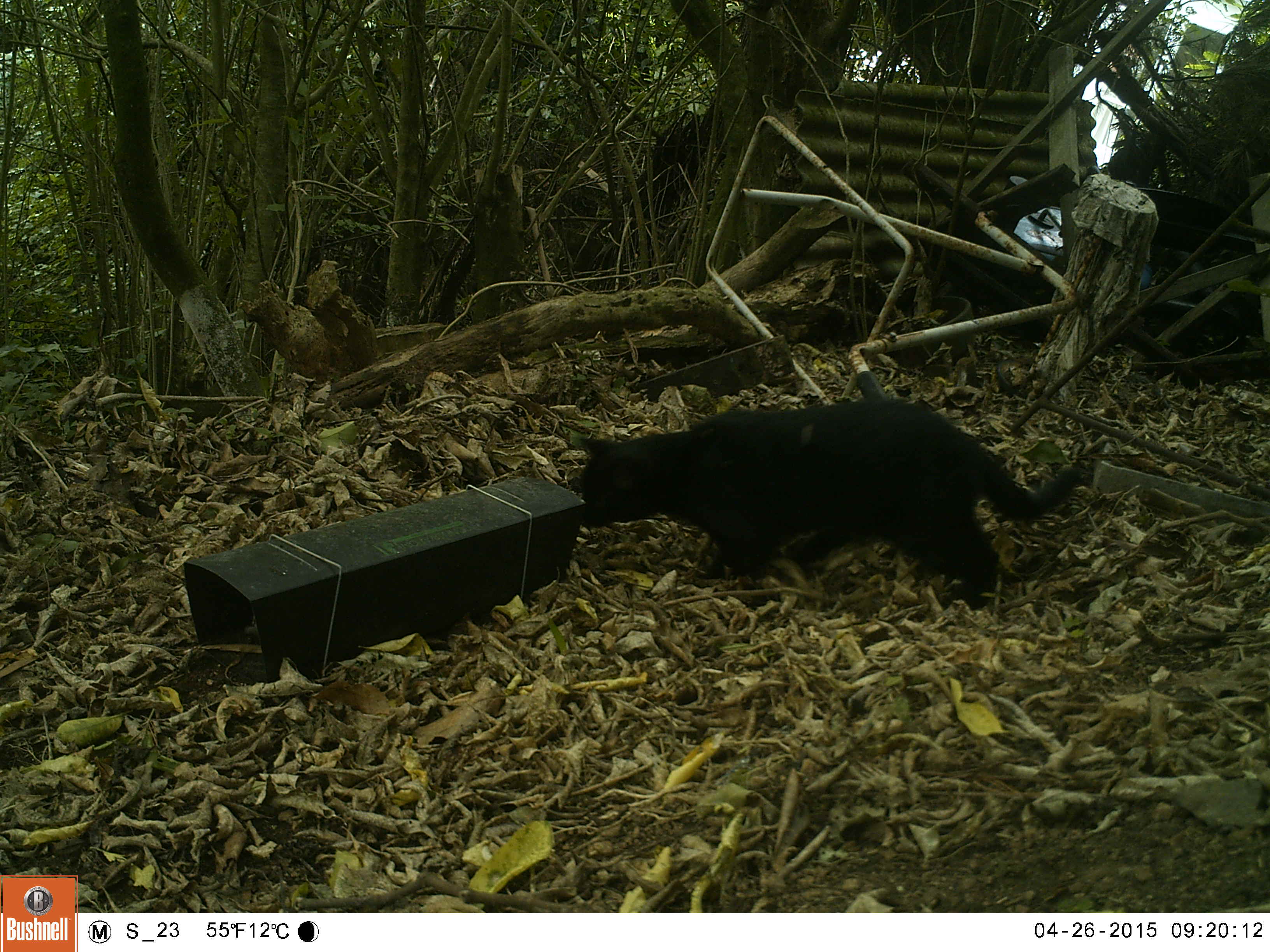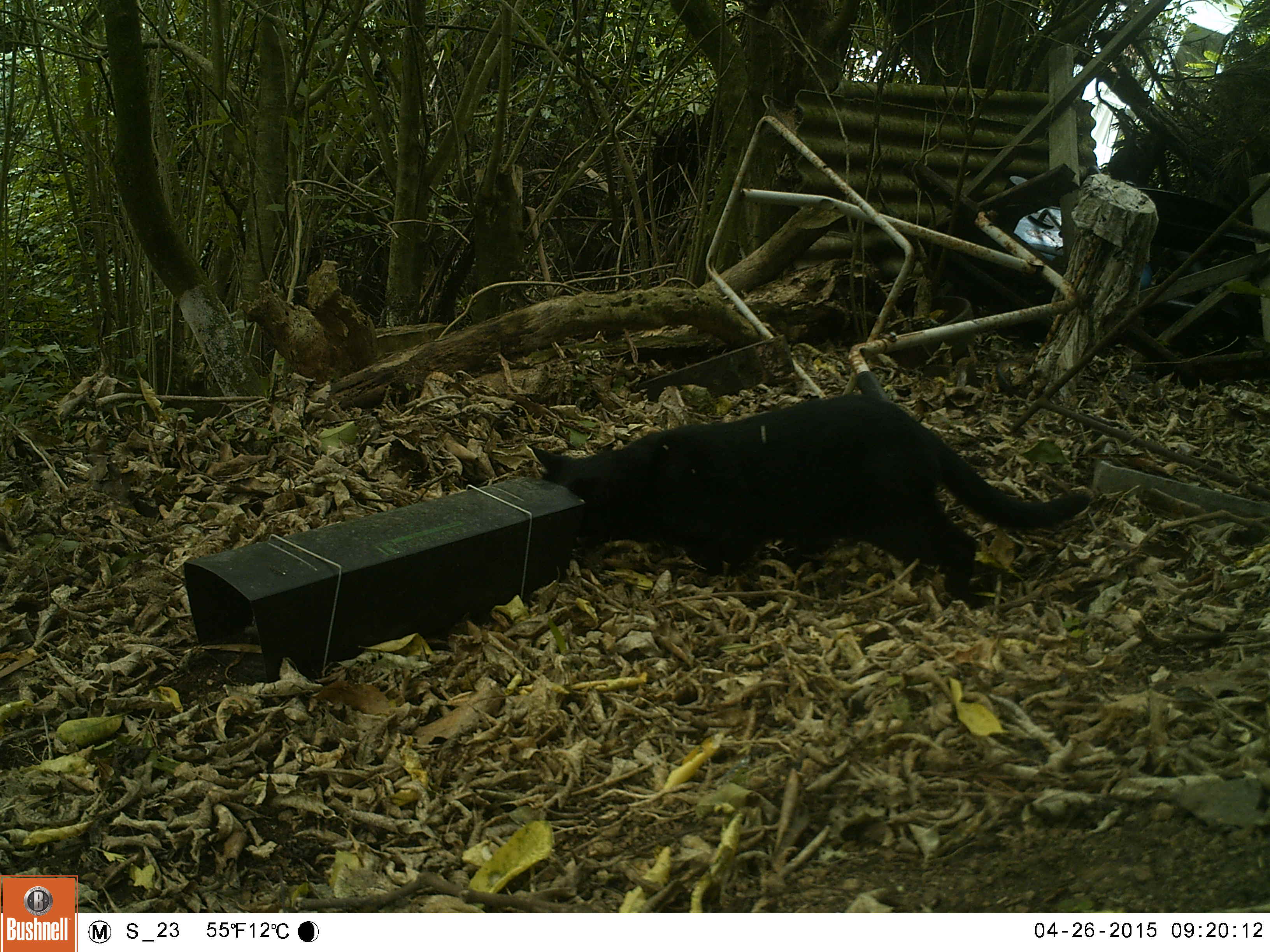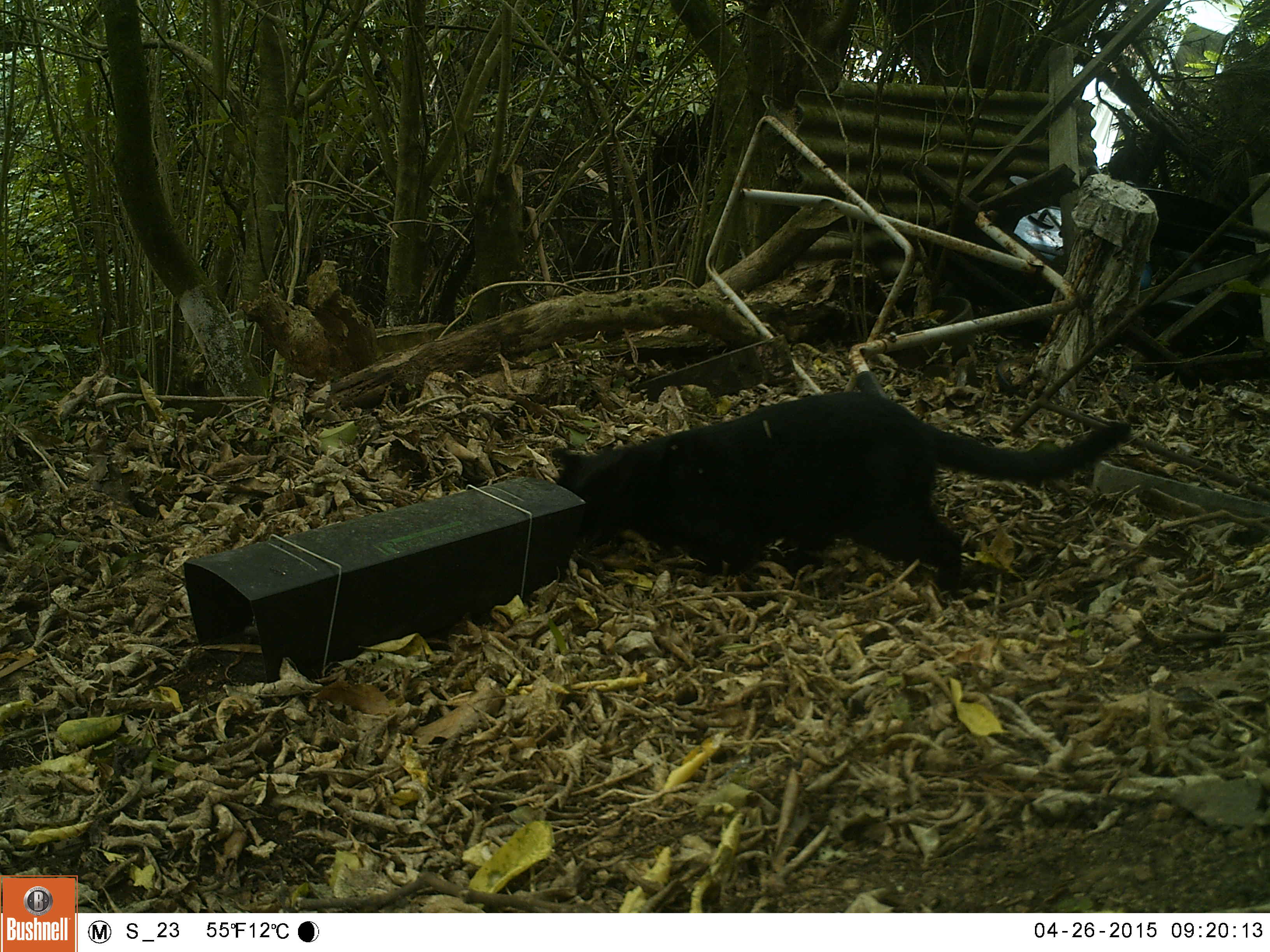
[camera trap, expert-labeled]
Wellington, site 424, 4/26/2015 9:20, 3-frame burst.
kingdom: Animalia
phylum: Chordata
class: Mammalia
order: Carnivora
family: Felidae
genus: Felis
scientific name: Felis catus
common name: cat